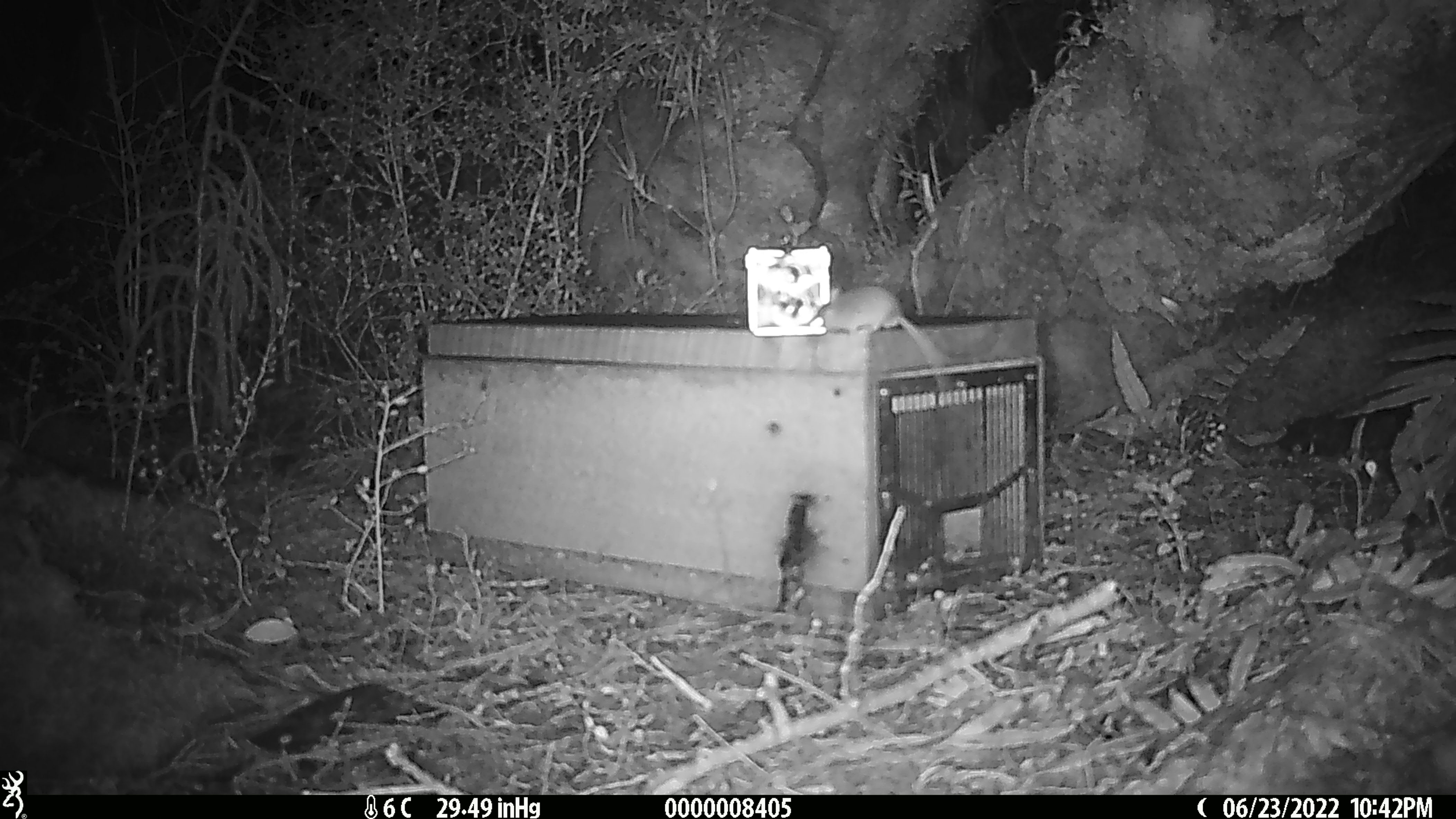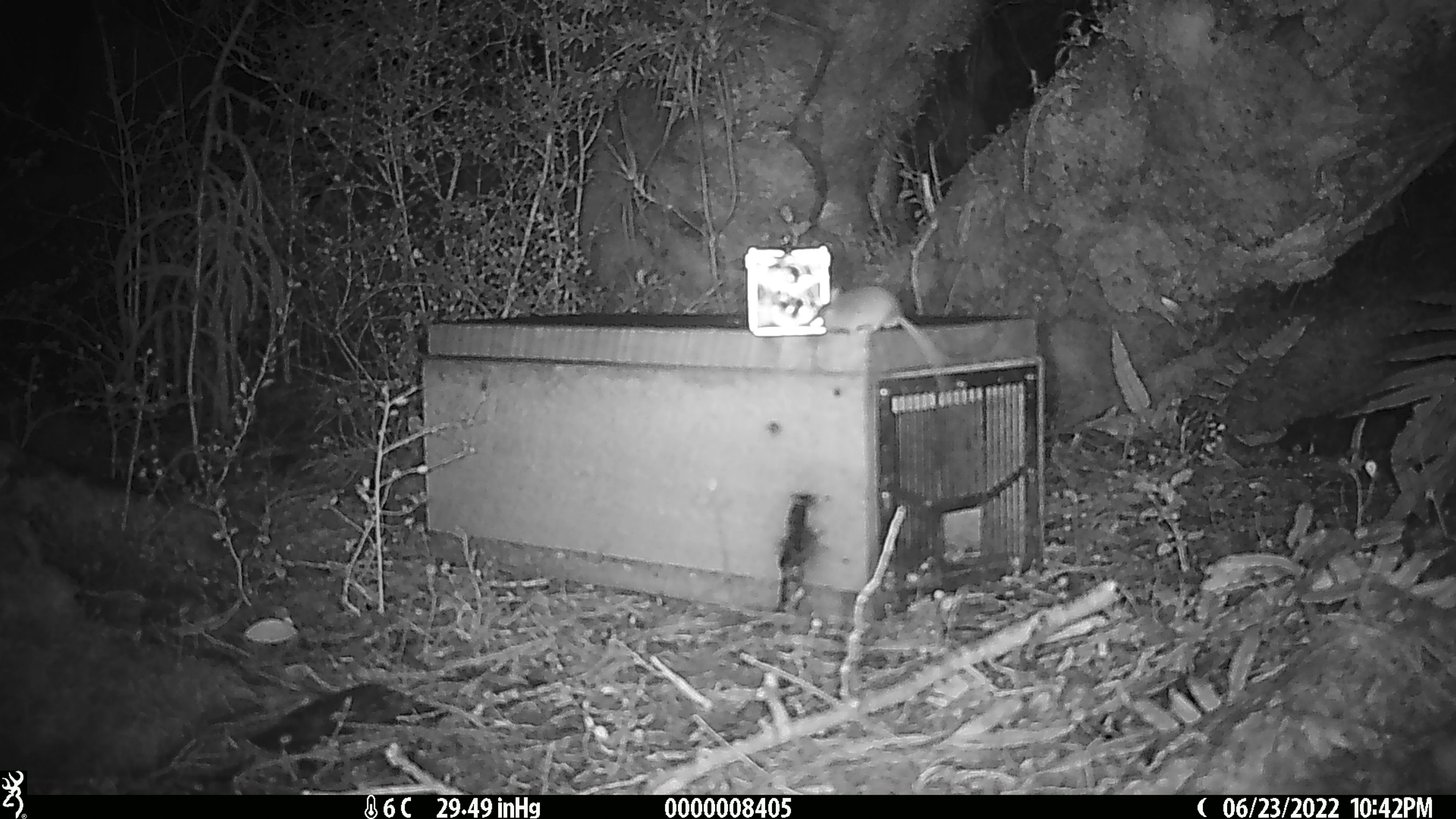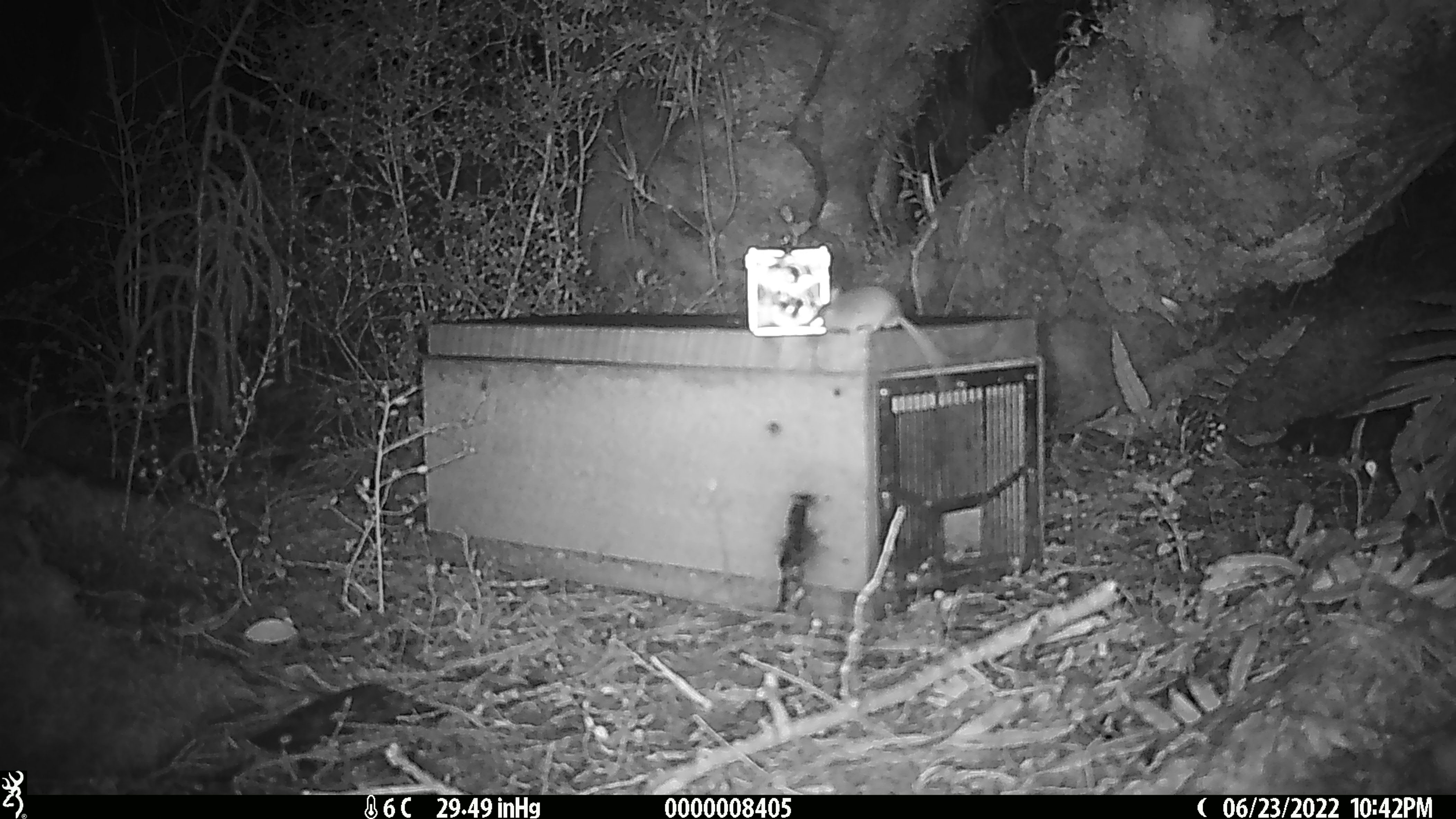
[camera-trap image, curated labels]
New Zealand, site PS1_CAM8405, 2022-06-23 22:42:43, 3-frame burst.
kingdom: Animalia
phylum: Chordata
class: Mammalia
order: Rodentia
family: Muridae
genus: Mus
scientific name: Mus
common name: mouse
Mouse (Mus).